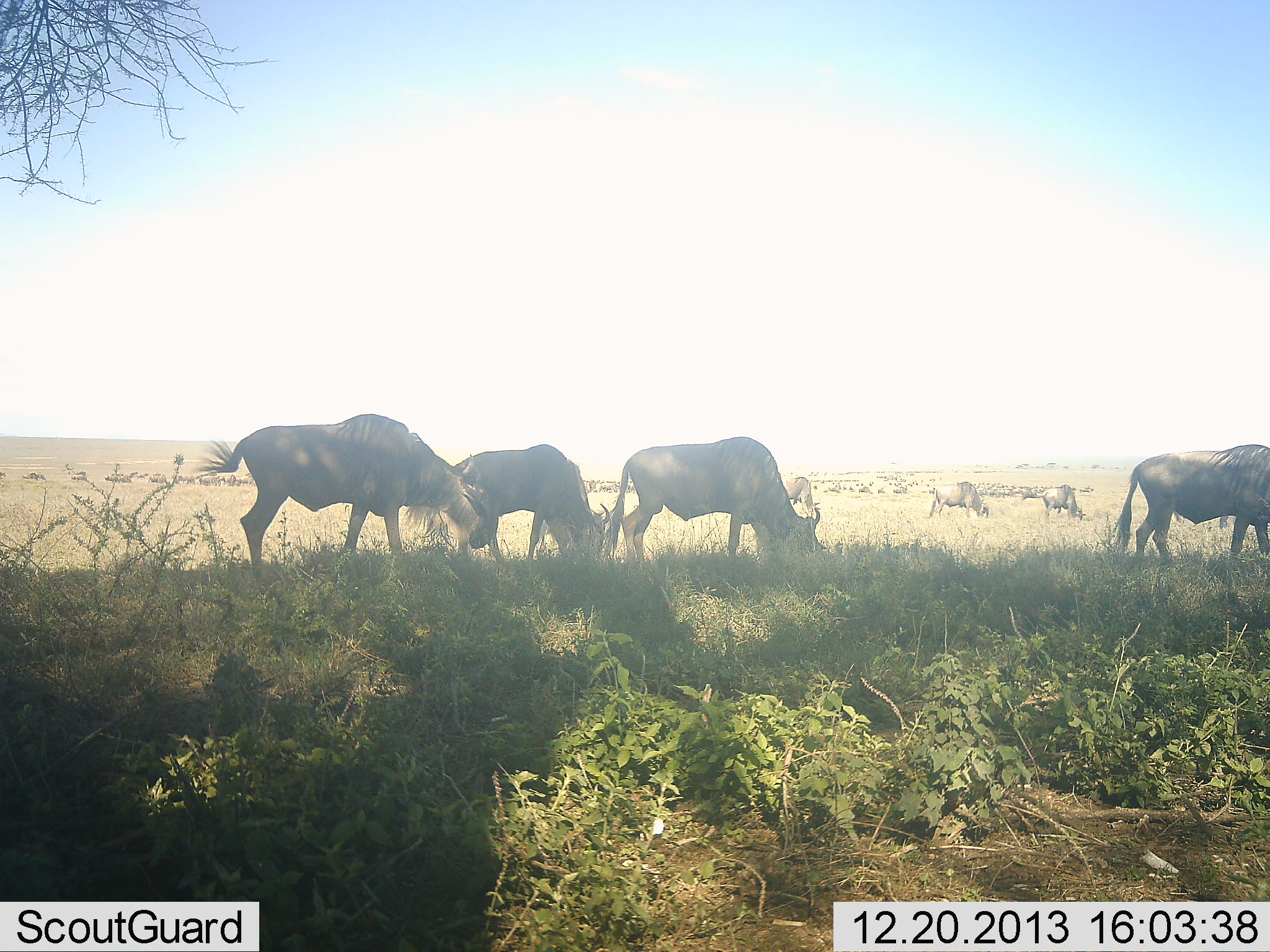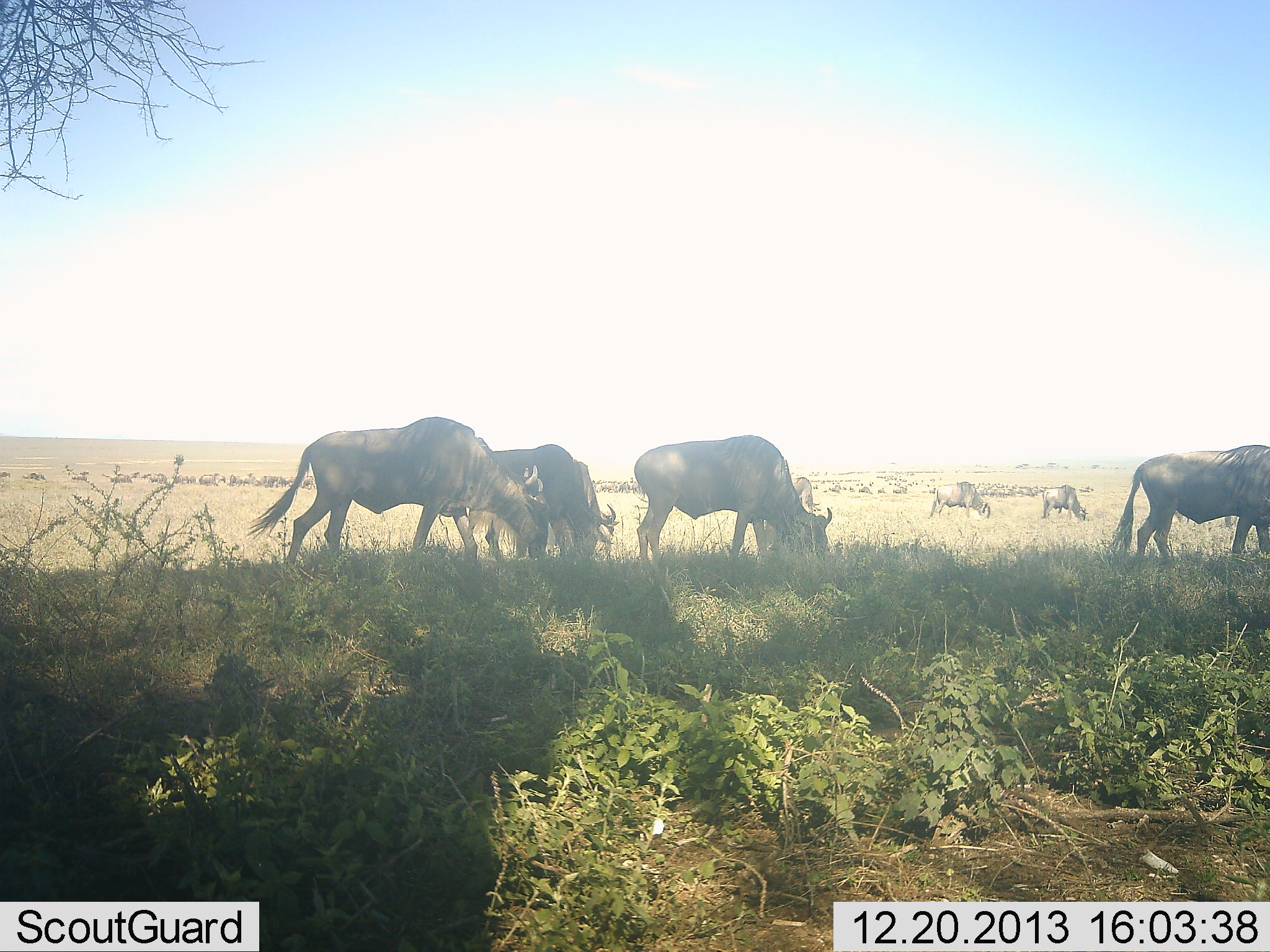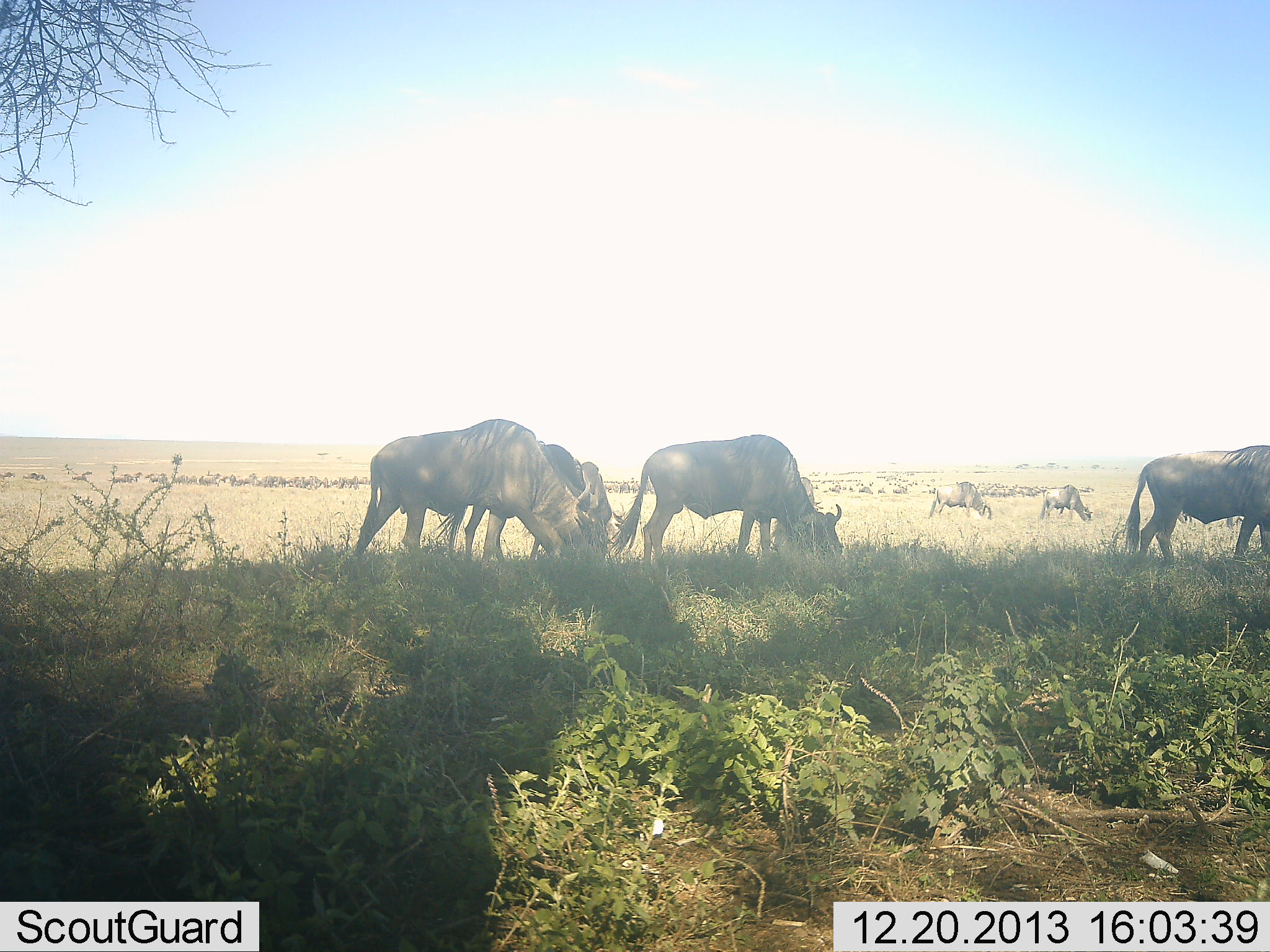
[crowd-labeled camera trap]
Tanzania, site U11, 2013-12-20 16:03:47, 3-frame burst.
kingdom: Animalia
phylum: Chordata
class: Mammalia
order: Artiodactyla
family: Bovidae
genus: Connochaetes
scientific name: Connochaetes taurinus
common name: blue wildebeest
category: wildebeest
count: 10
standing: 30%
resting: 0%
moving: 40%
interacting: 0%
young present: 0%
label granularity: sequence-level